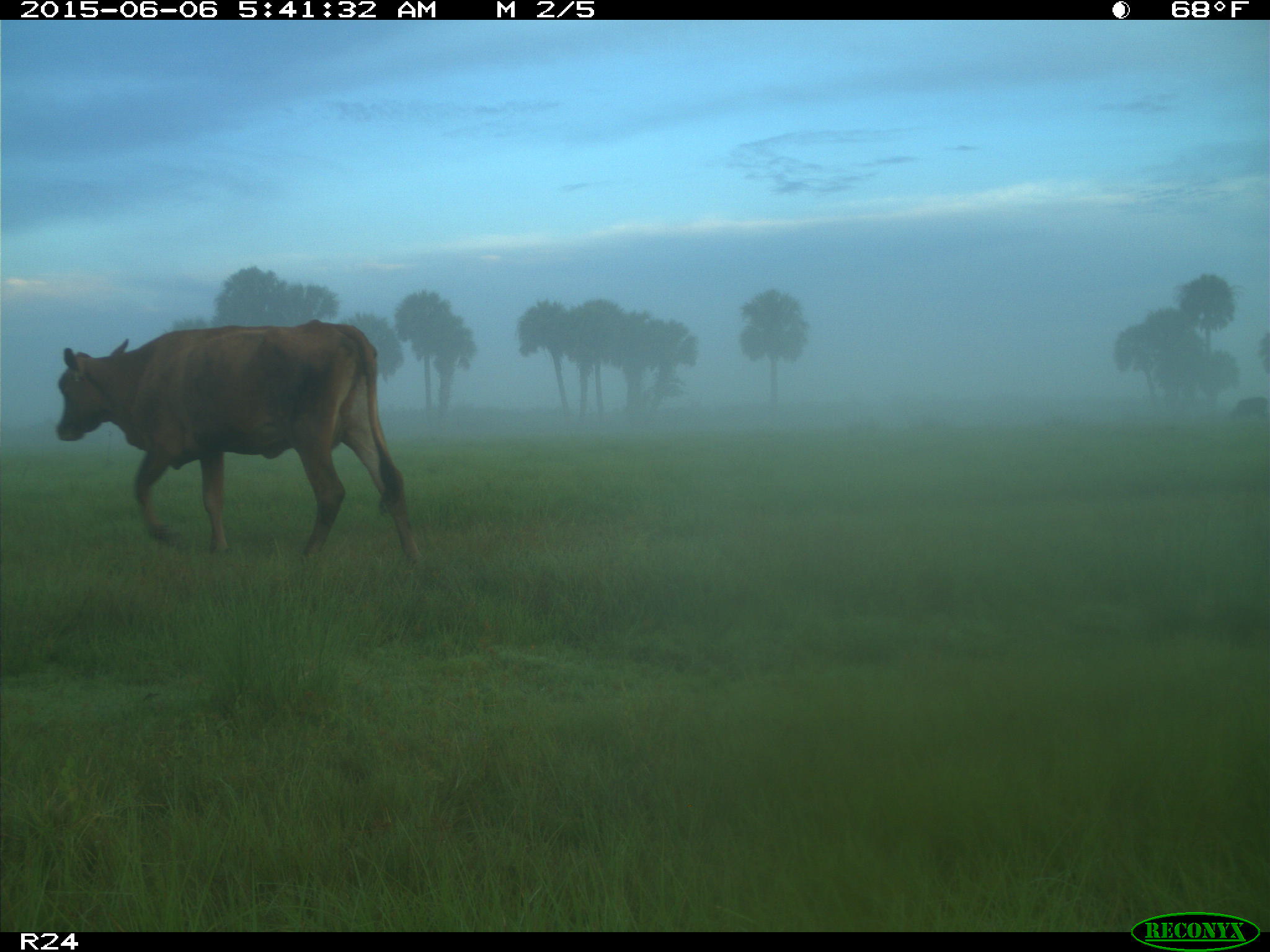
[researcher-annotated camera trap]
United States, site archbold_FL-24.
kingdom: Animalia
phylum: Chordata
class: Mammalia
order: Artiodactyla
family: Bovidae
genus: Bos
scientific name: Bos taurus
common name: domestic cow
Bos taurus (domestic cow).